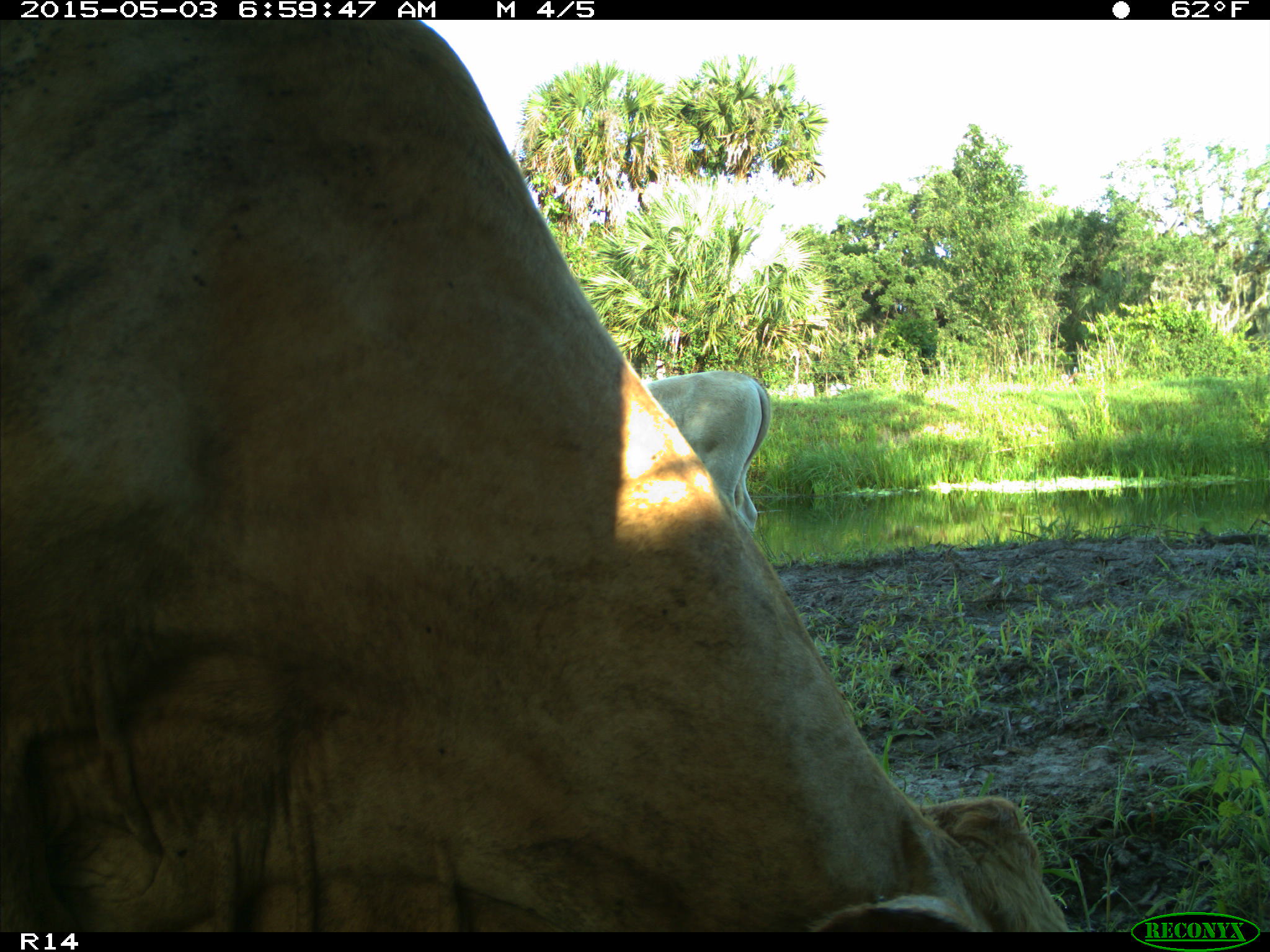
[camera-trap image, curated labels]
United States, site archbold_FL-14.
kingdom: Animalia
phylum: Chordata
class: Mammalia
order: Artiodactyla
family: Bovidae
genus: Bos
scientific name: Bos taurus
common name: domestic cow